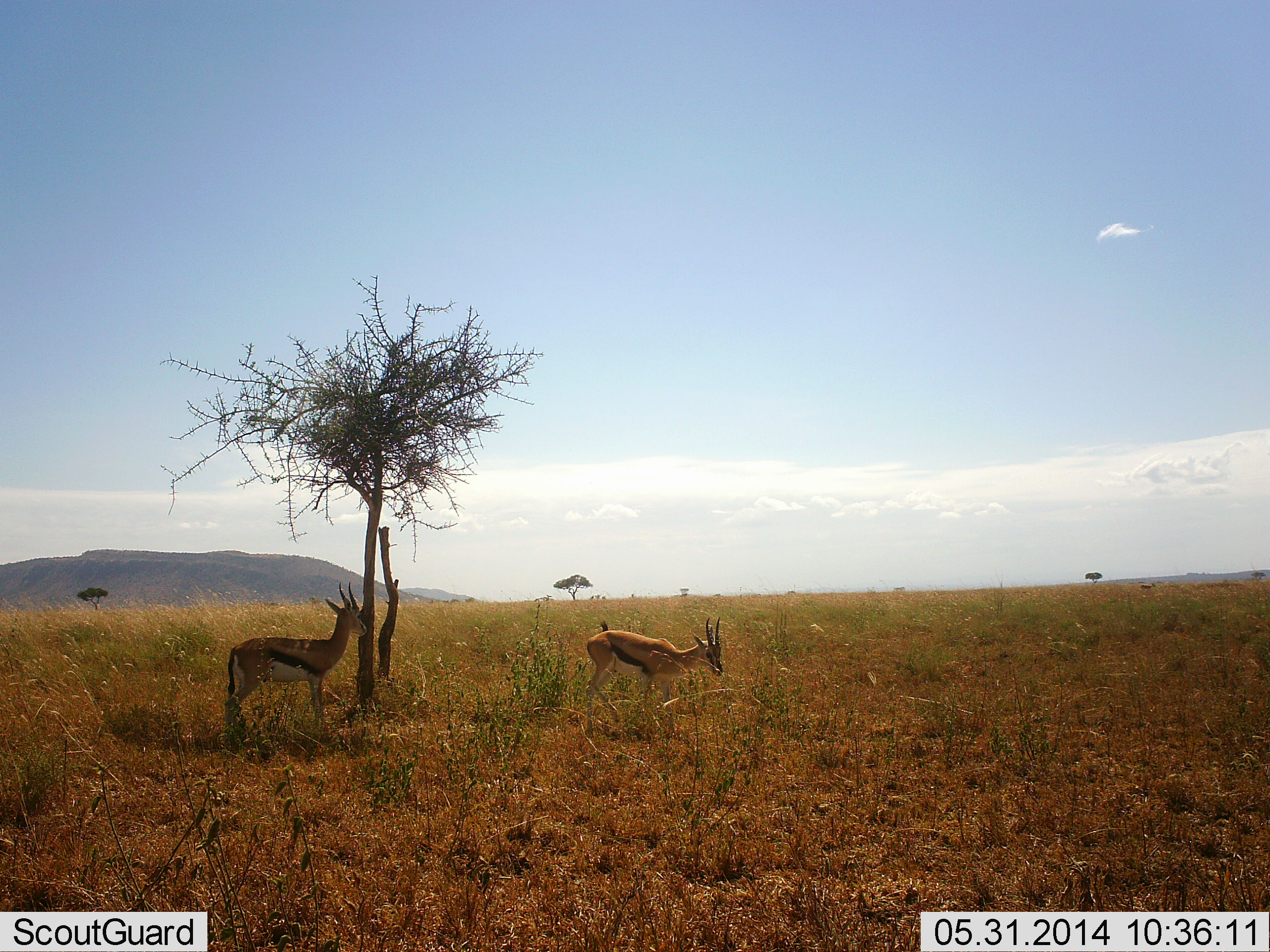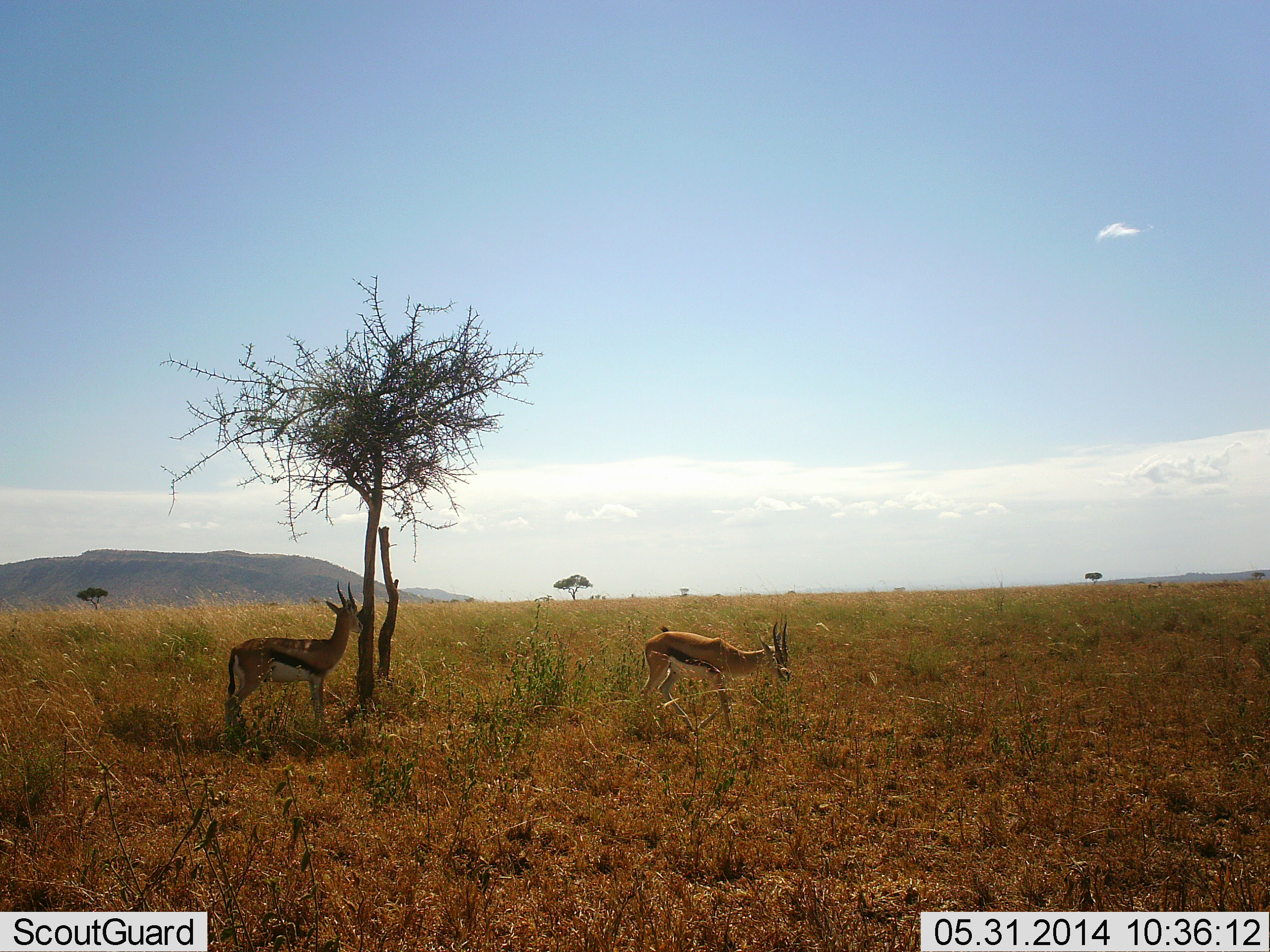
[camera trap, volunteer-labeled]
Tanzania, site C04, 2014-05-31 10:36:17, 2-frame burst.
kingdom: Animalia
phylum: Chordata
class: Mammalia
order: Artiodactyla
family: Bovidae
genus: Eudorcas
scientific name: Eudorcas thomsonii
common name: thomson's gazelle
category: gazellethomsons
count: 2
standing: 80%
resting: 0%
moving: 80%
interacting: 0%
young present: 0%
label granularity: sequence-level